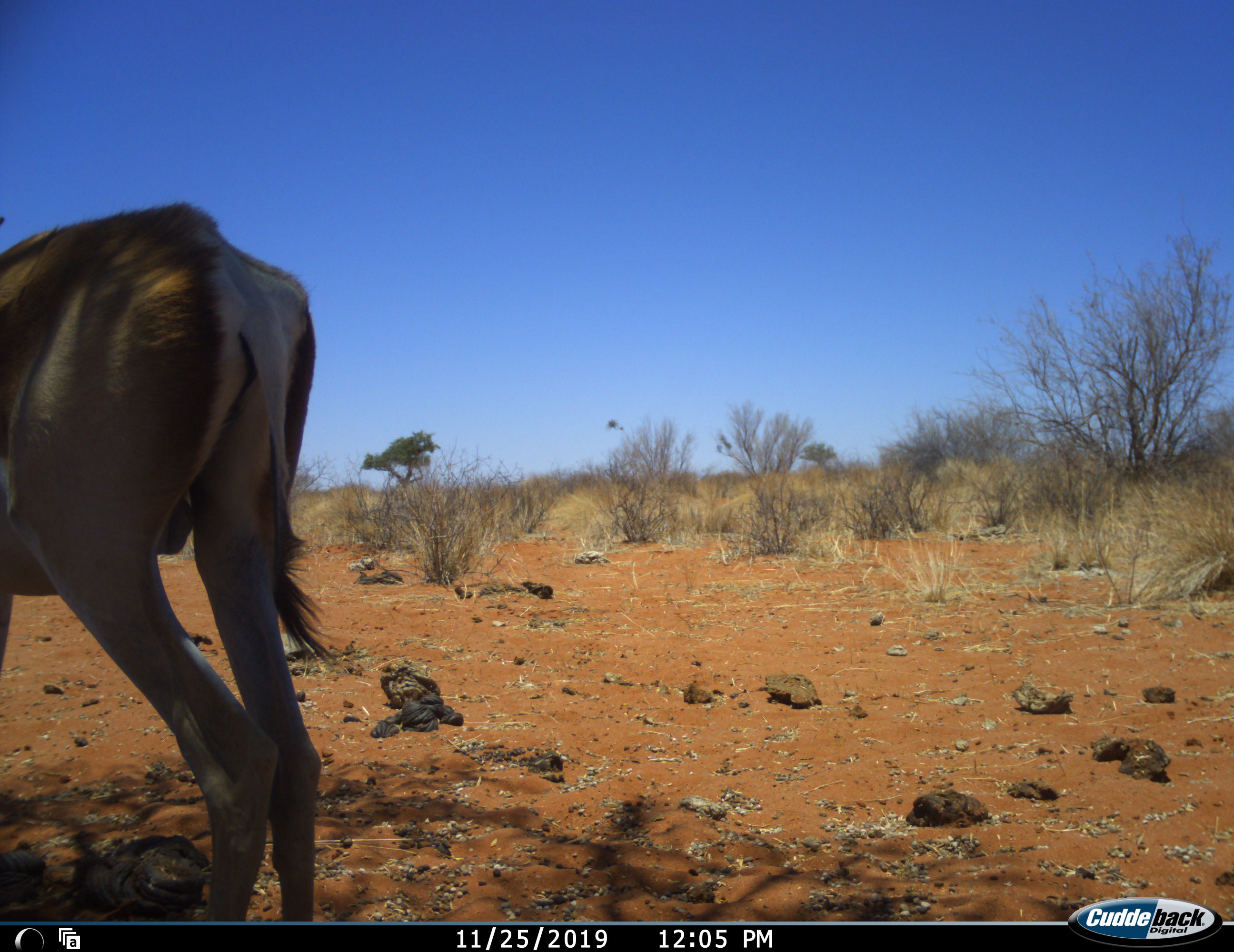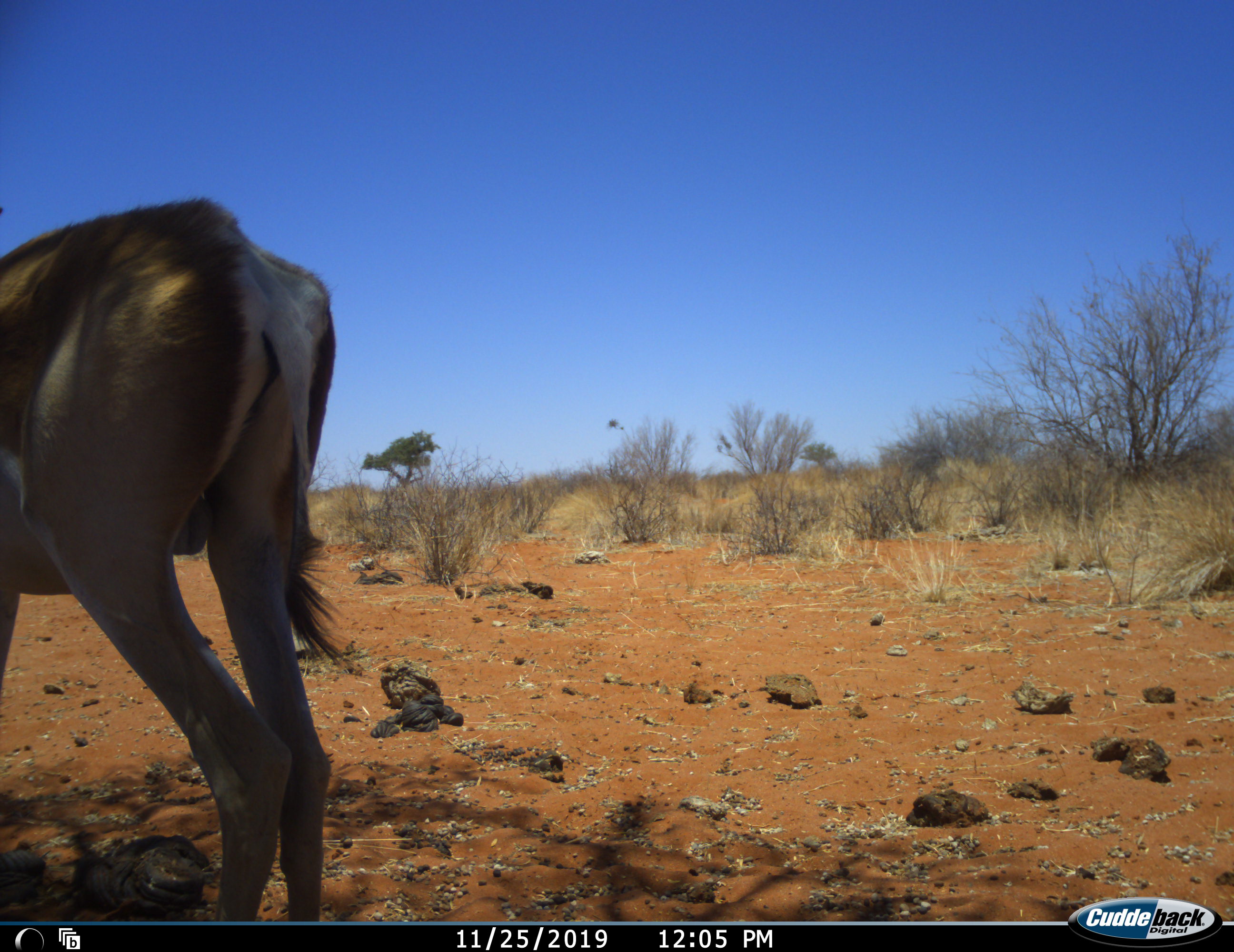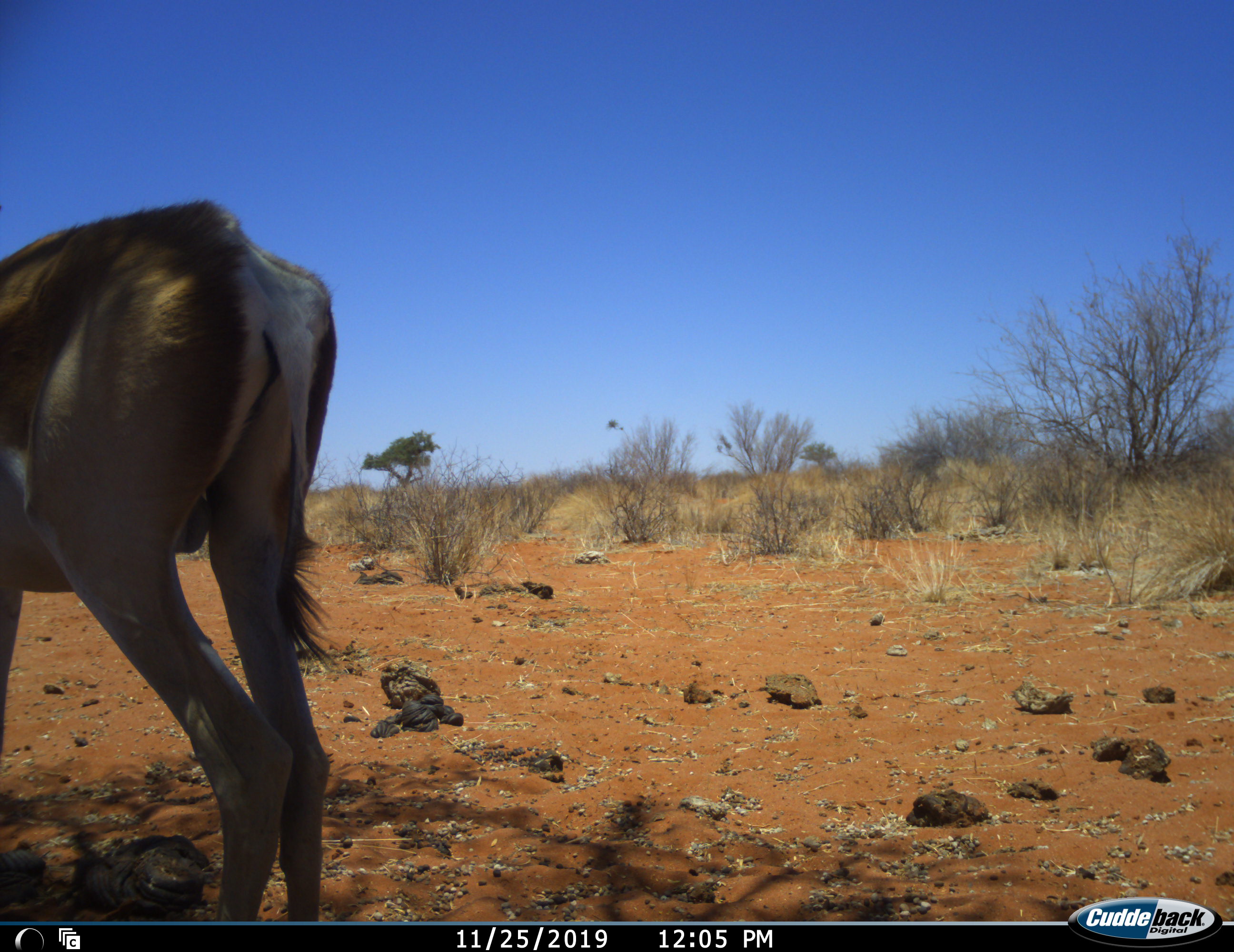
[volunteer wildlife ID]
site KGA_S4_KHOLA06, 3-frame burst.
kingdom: Animalia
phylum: Chordata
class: Mammalia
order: Artiodactyla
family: Bovidae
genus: Antidorcas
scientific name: Antidorcas marsupialis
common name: springbok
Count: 1.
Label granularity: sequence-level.